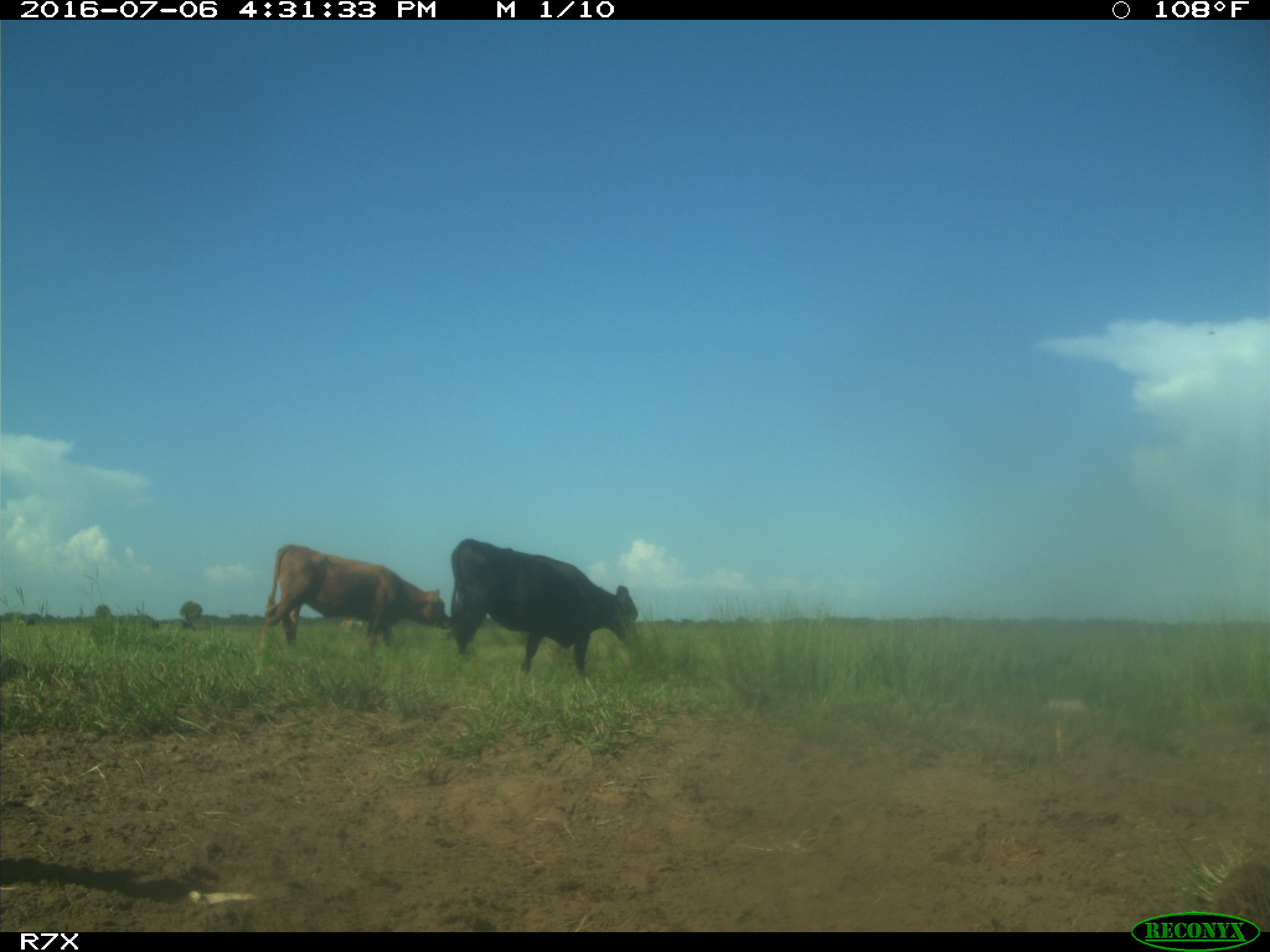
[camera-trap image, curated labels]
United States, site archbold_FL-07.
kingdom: Animalia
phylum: Chordata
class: Mammalia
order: Artiodactyla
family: Bovidae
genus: Bos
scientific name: Bos taurus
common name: domestic cow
Bos taurus (domestic cow).